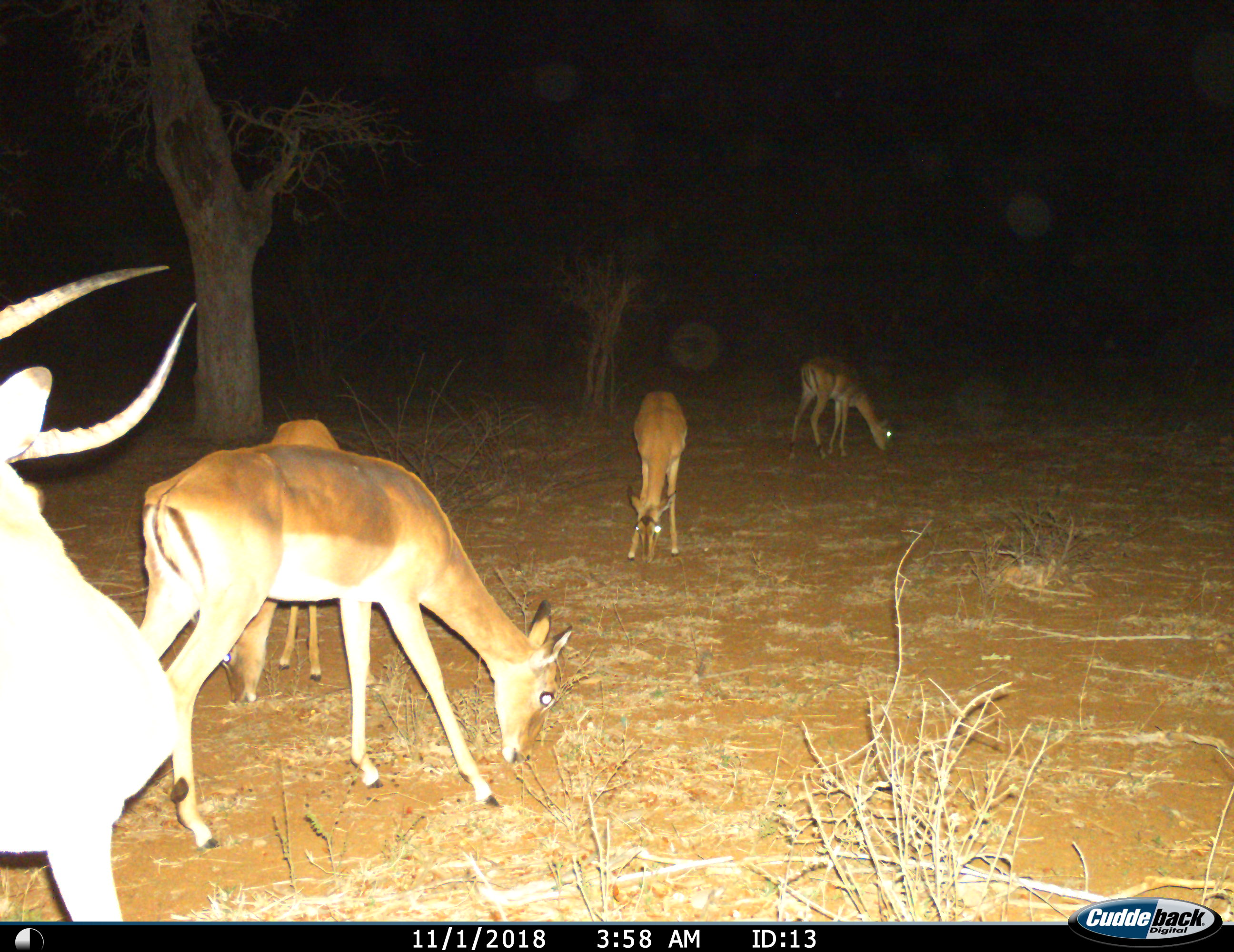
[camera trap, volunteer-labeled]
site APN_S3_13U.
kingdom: Animalia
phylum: Chordata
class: Mammalia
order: Artiodactyla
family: Bovidae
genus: Aepyceros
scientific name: Aepyceros melampus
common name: impala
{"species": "impala (Aepyceros melampus)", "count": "5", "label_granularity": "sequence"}